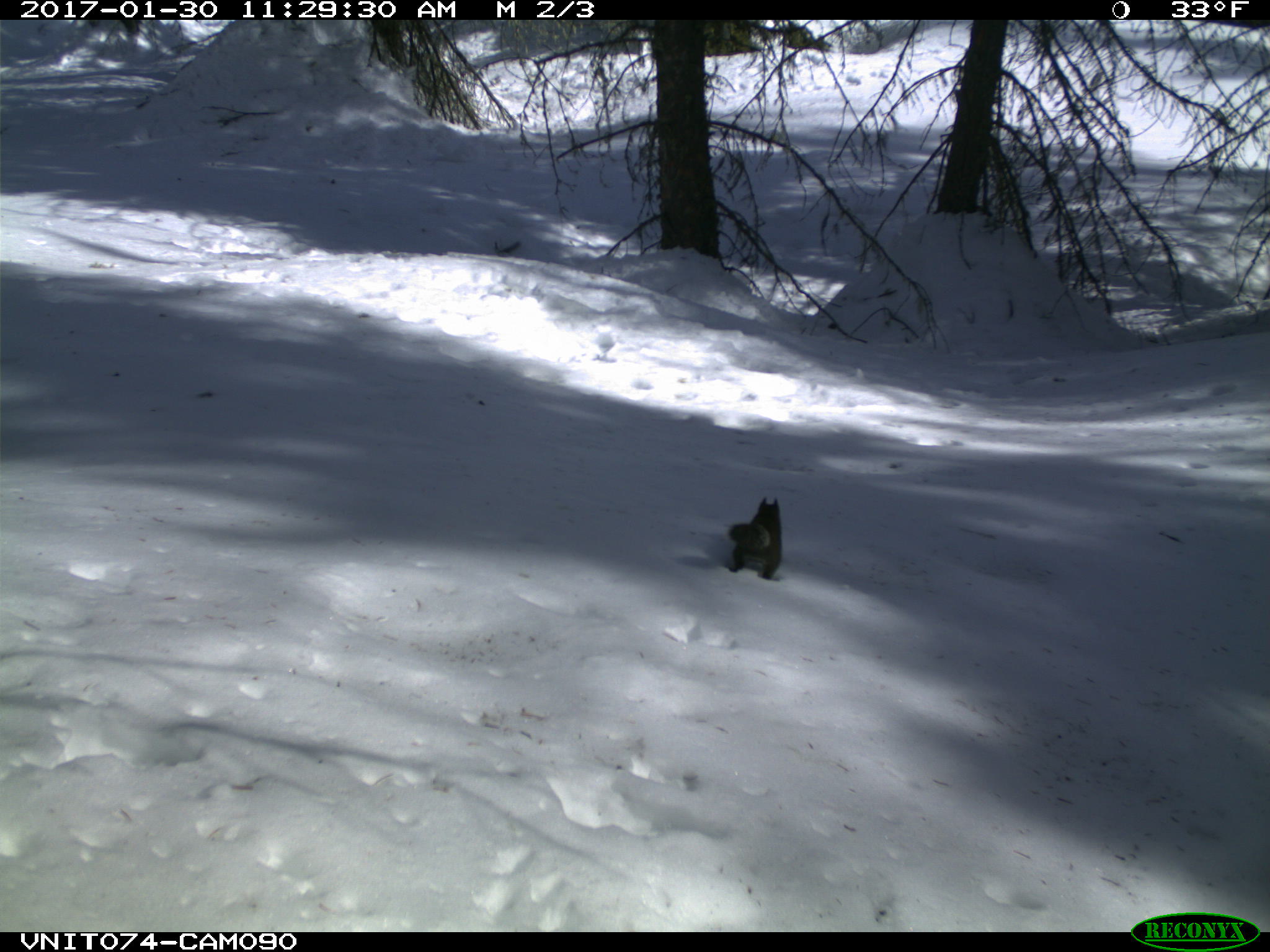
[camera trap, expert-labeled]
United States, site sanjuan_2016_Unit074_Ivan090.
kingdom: Animalia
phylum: Chordata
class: Mammalia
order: Rodentia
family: Sciuridae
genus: Tamiasciurus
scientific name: Tamiasciurus hudsonicus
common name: american red squirrel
Tamiasciurus hudsonicus (american red squirrel).